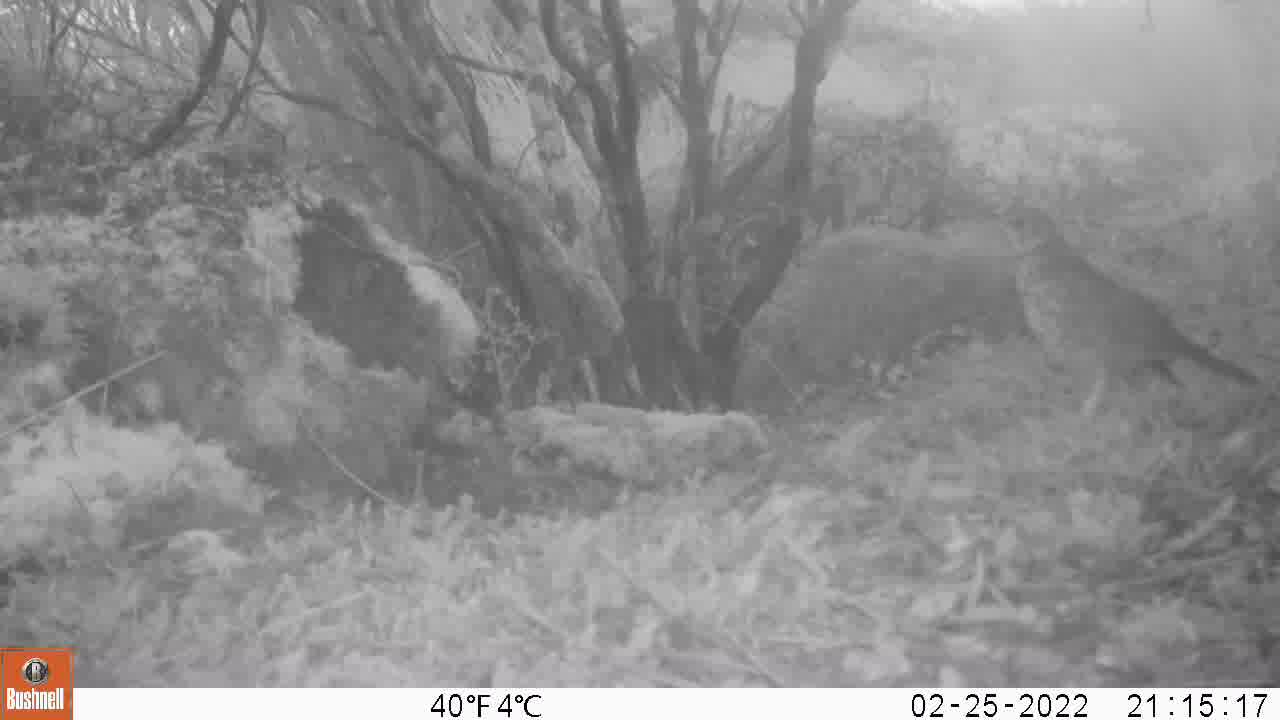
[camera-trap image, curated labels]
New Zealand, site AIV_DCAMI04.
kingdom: Animalia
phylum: Chordata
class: Aves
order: Passeriformes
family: Turdidae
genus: Turdus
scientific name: Turdus philomelos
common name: song thrush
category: thrush